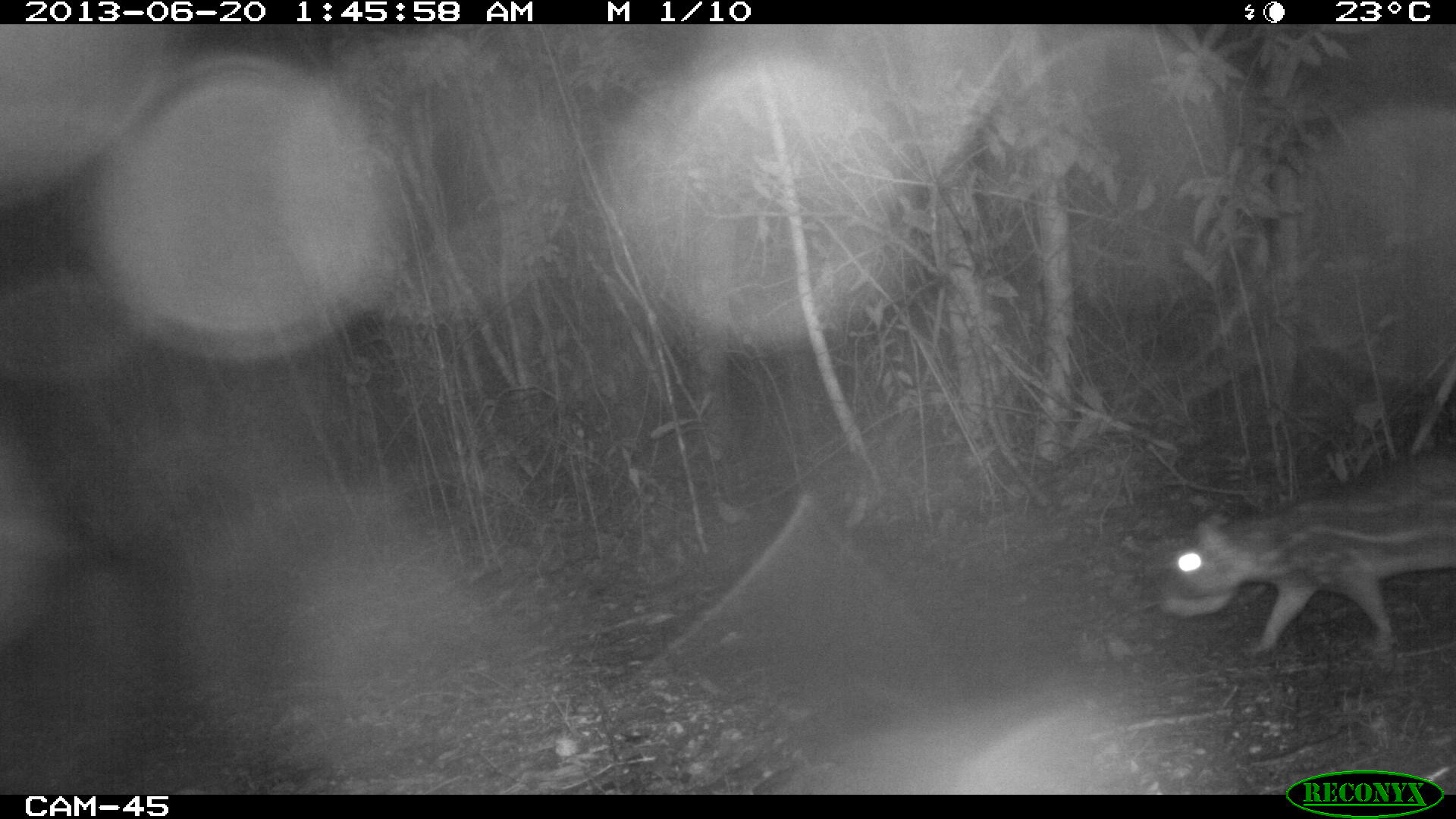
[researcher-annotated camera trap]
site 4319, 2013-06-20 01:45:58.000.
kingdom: Animalia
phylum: Chordata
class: Mammalia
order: Rodentia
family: Cuniculidae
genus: Cuniculus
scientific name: Cuniculus paca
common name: lowland paca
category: agouti paca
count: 1